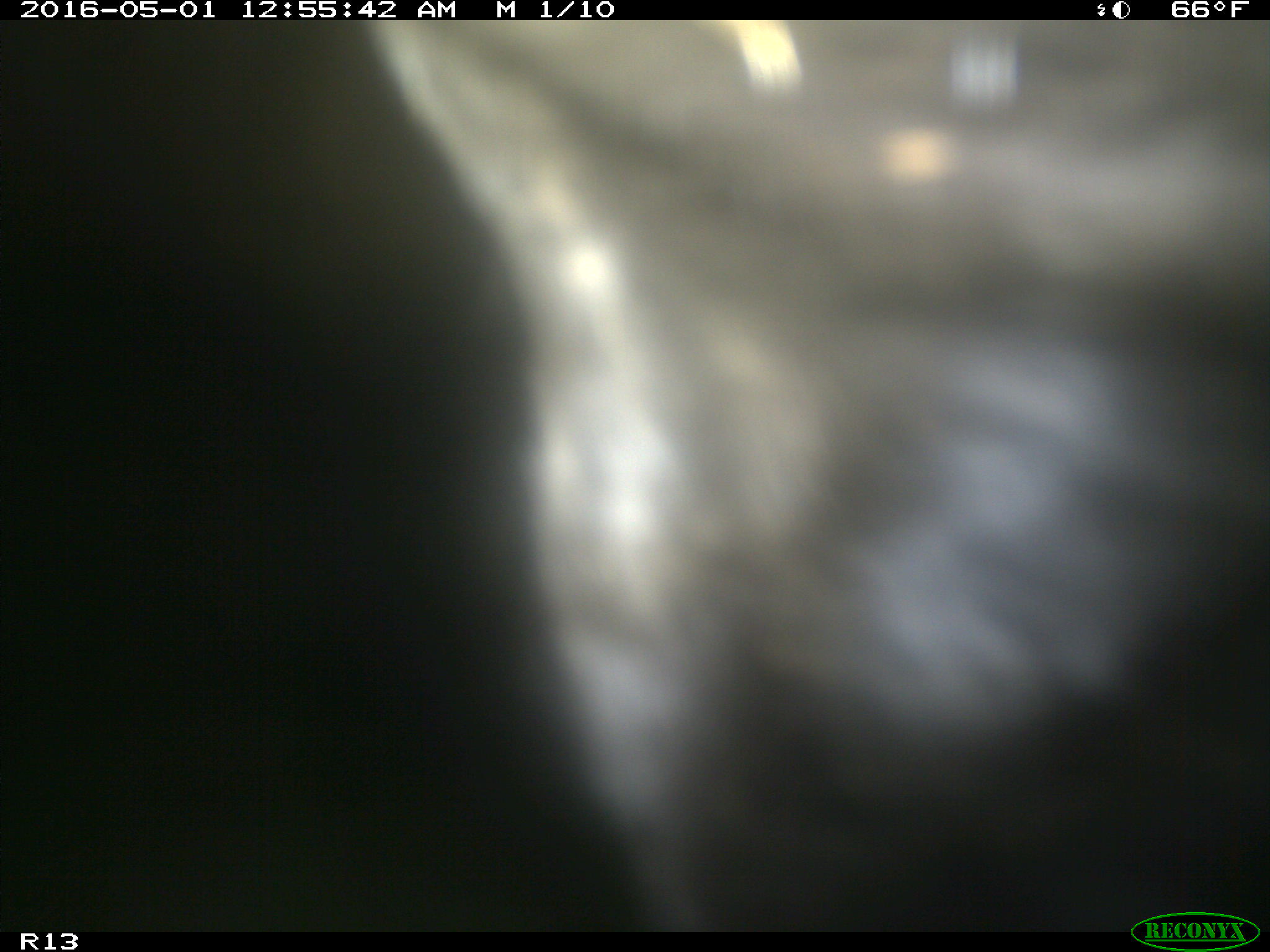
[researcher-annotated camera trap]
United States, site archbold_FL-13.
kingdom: Animalia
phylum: Chordata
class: Mammalia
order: Artiodactyla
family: Bovidae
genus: Bos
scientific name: Bos taurus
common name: domestic cow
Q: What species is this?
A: Bos taurus (domestic cow).